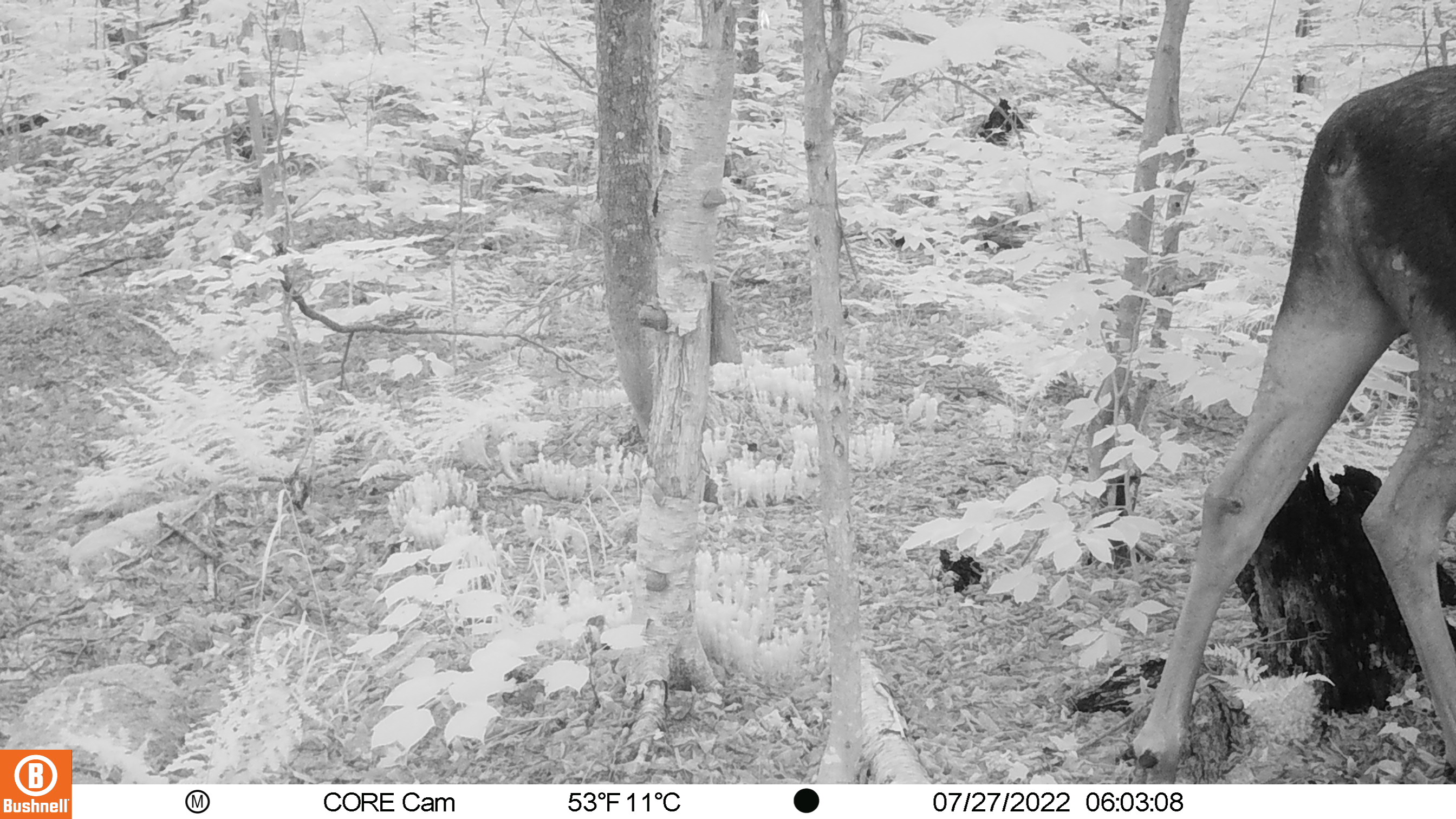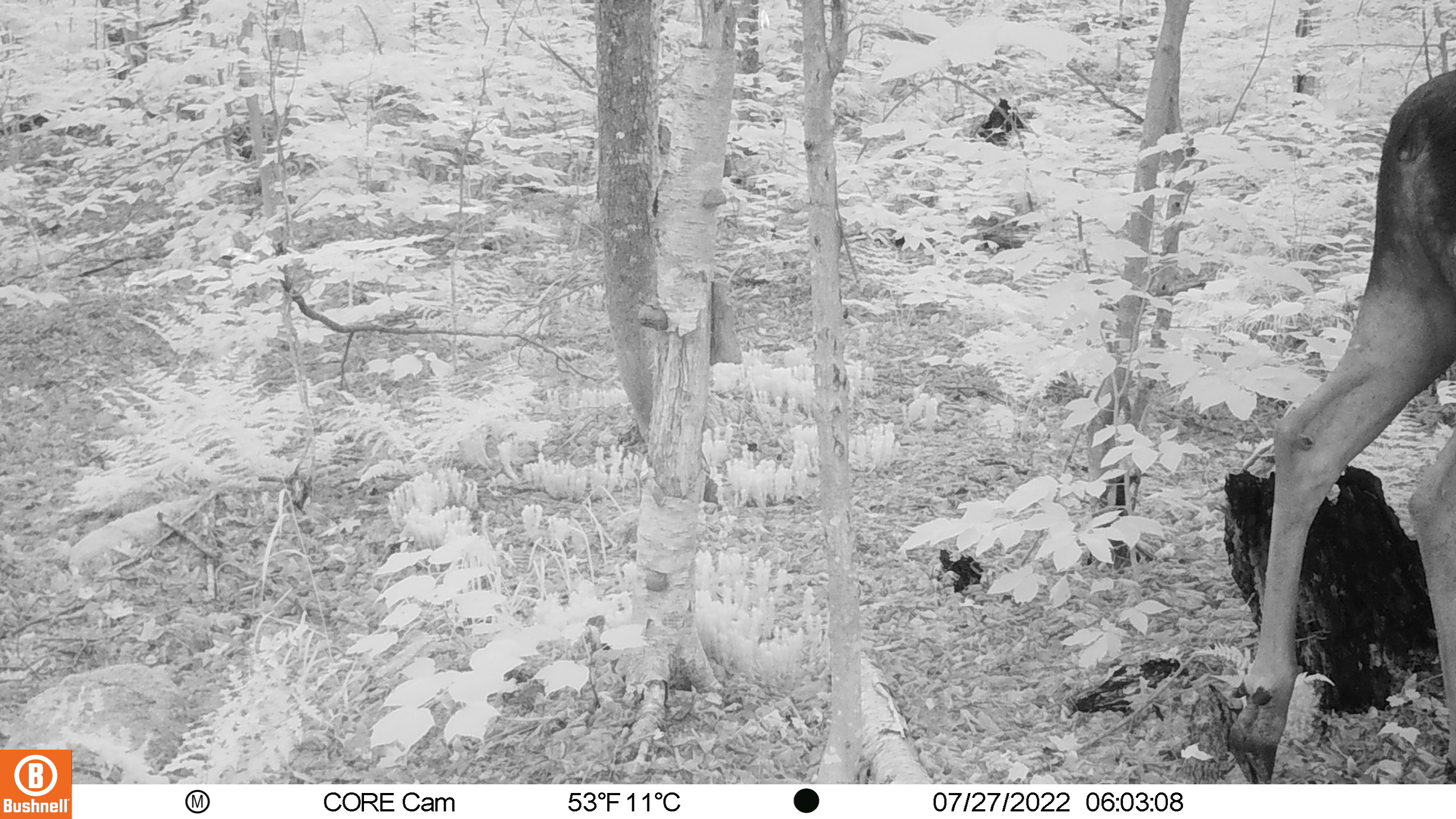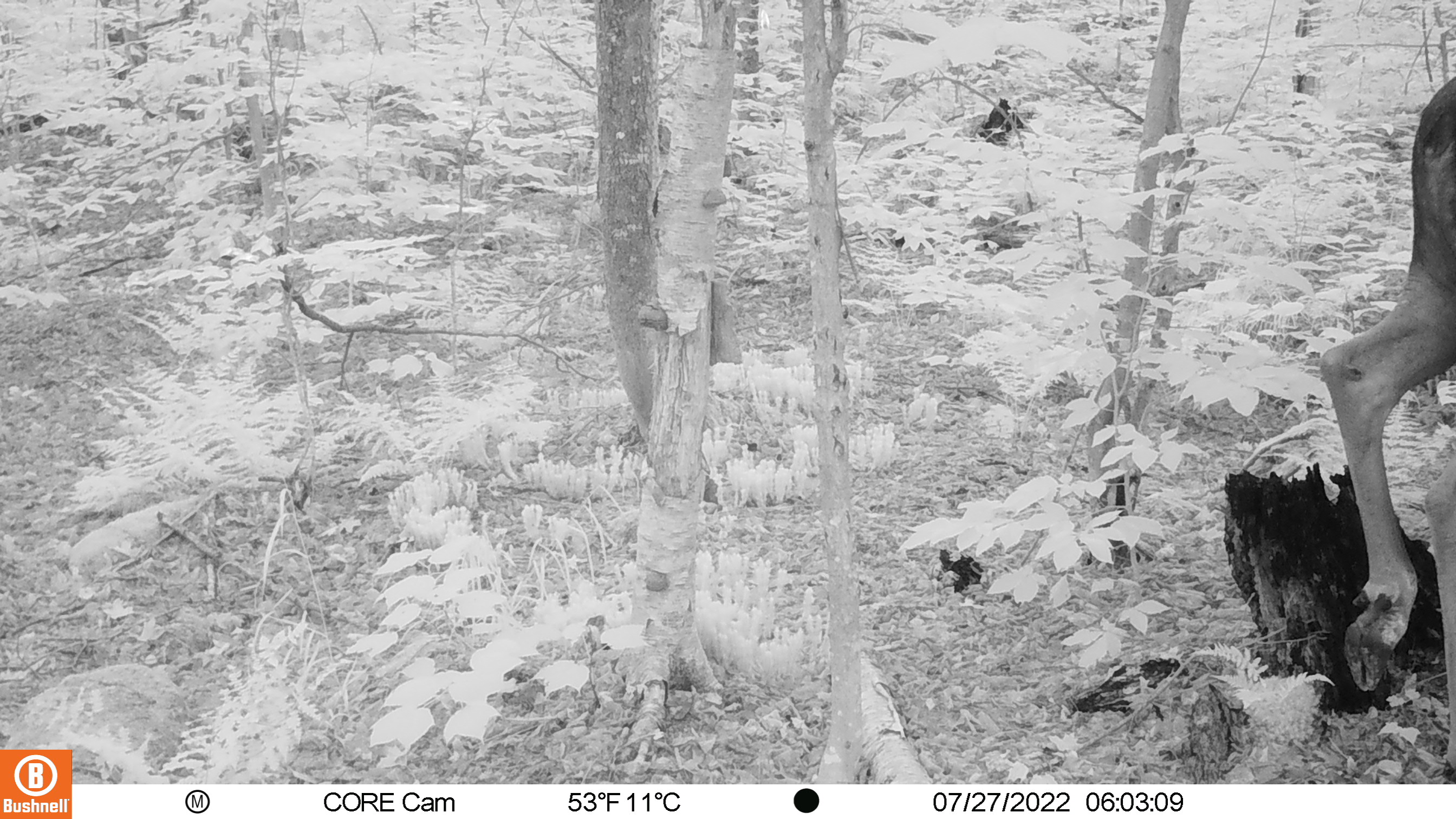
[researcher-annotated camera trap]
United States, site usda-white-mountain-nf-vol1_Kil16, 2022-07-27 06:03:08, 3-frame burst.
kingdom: Animalia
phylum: Chordata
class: Mammalia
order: Artiodactyla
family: Cervidae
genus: Alces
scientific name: Alces alces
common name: moose